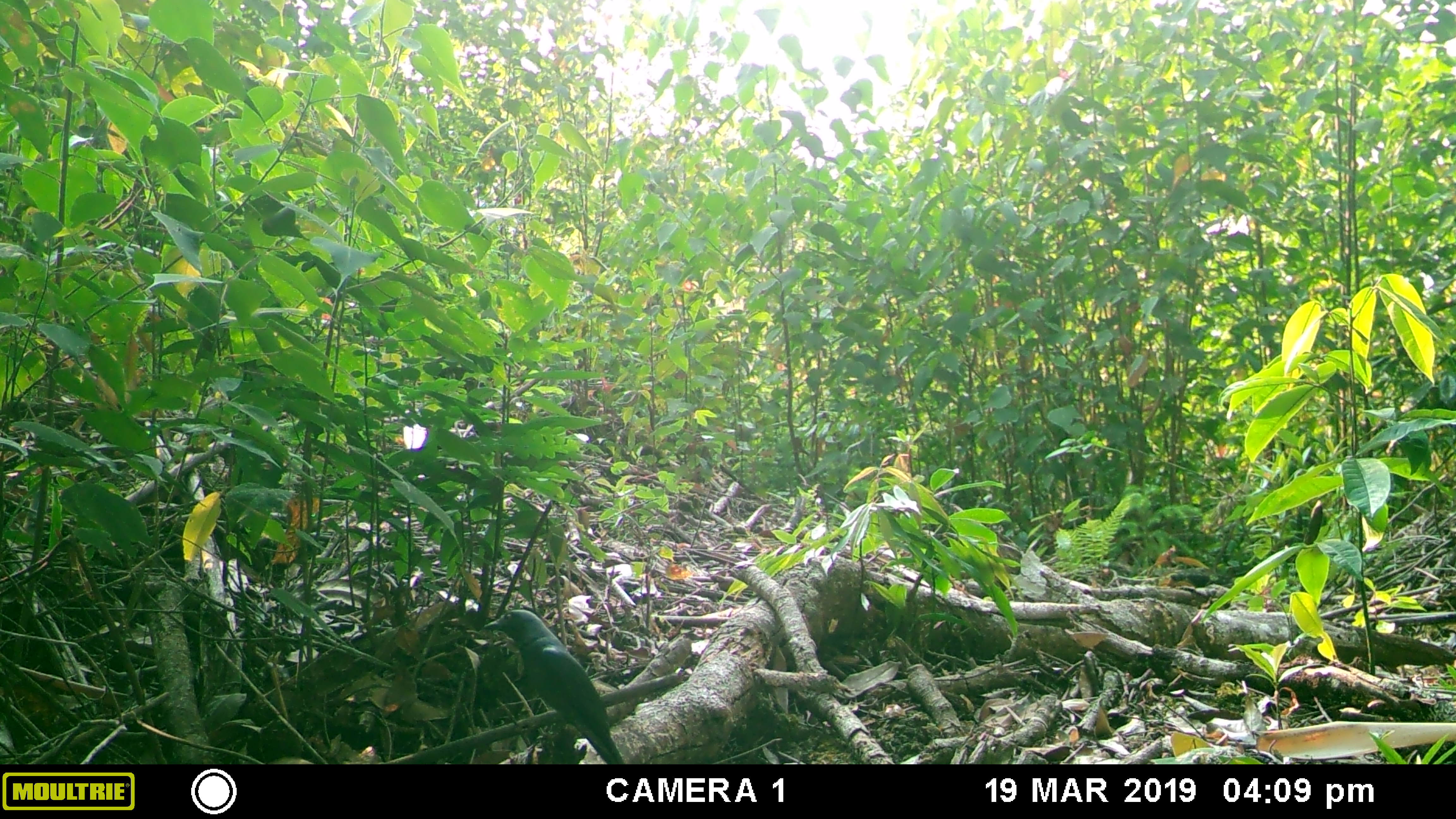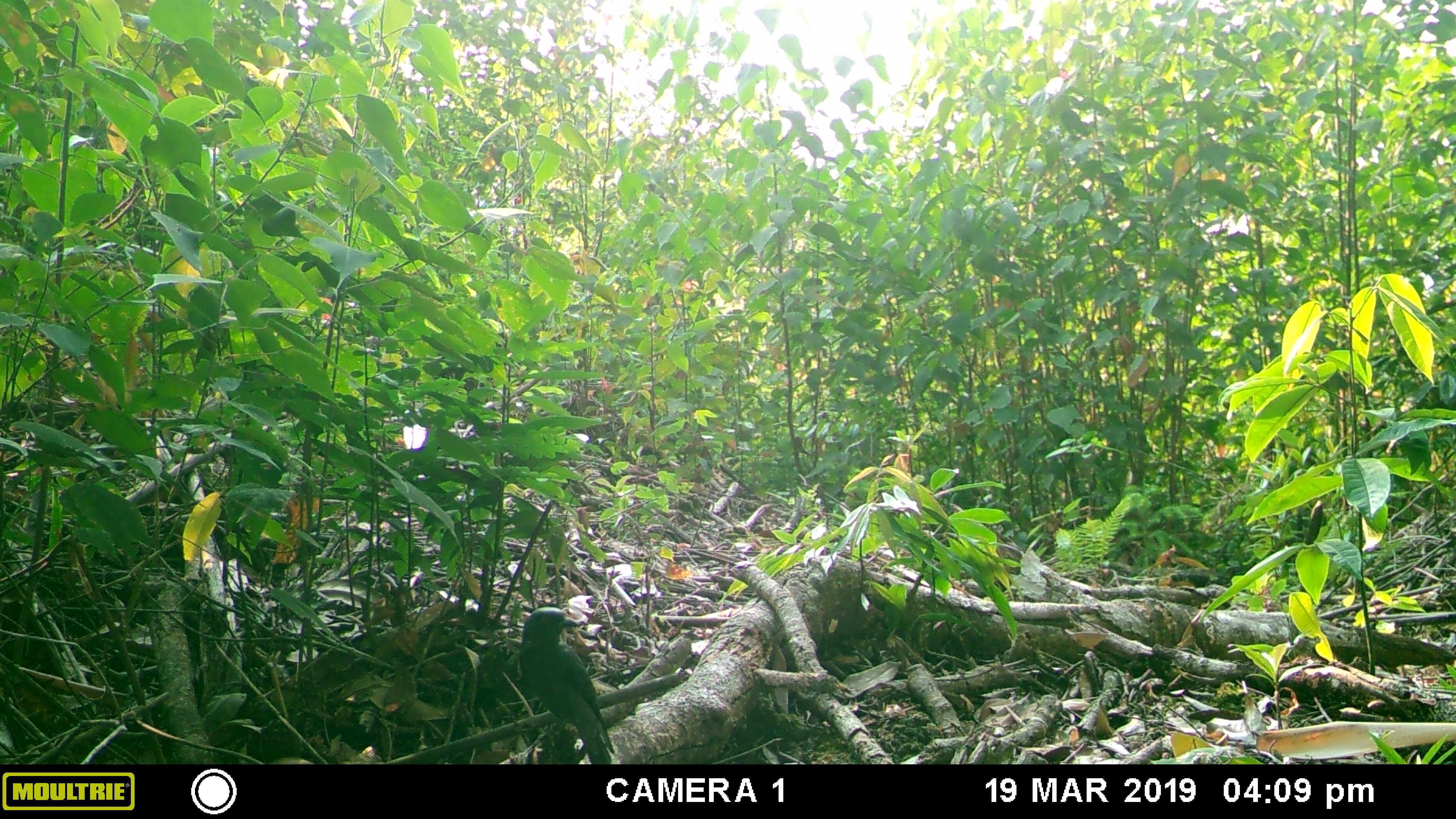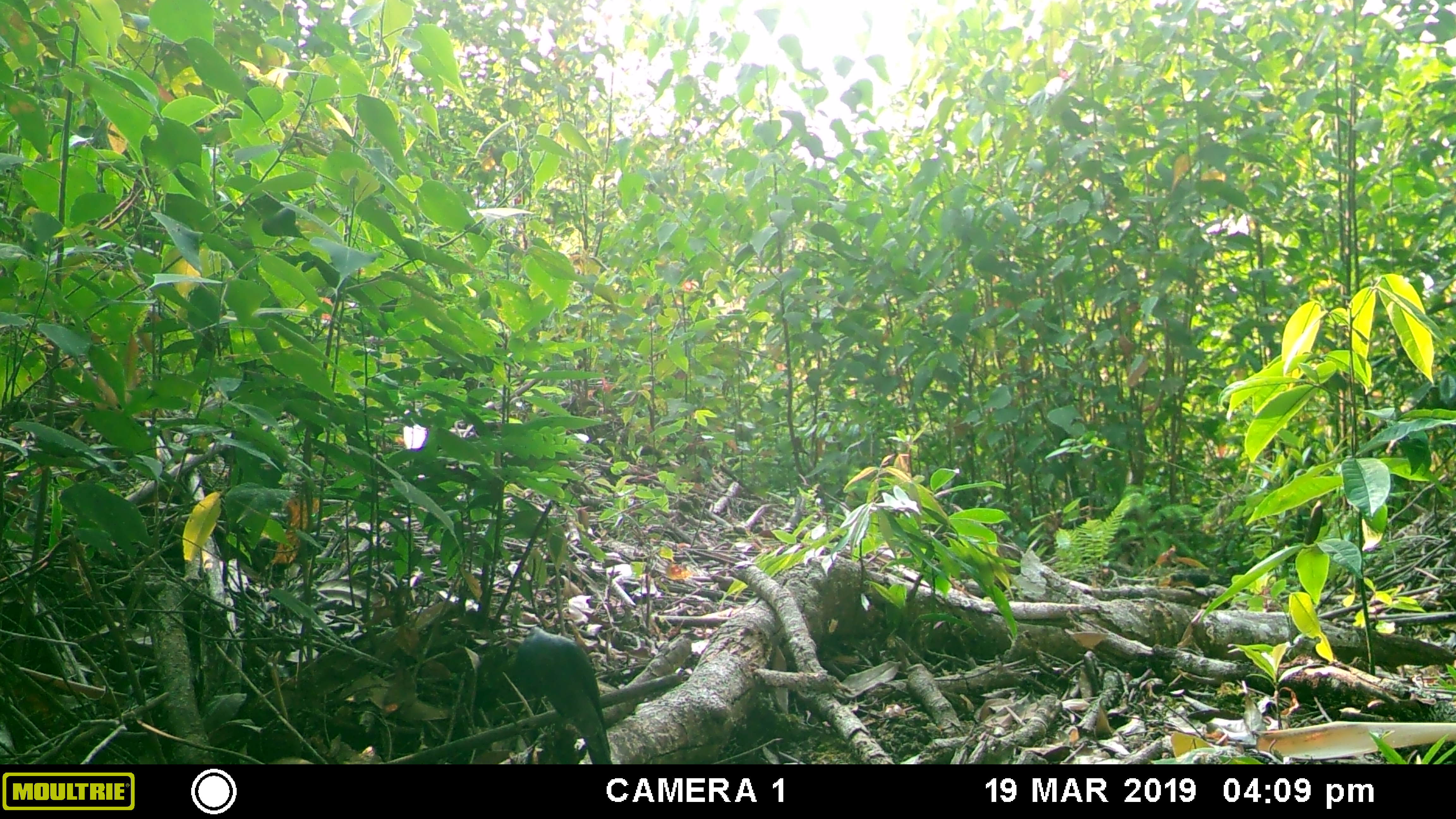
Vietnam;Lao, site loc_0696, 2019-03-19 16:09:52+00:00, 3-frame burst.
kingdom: Animalia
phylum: Chordata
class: Aves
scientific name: Aves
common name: bird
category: unidentified bird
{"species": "unidentified bird (bird) (Aves)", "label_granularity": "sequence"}